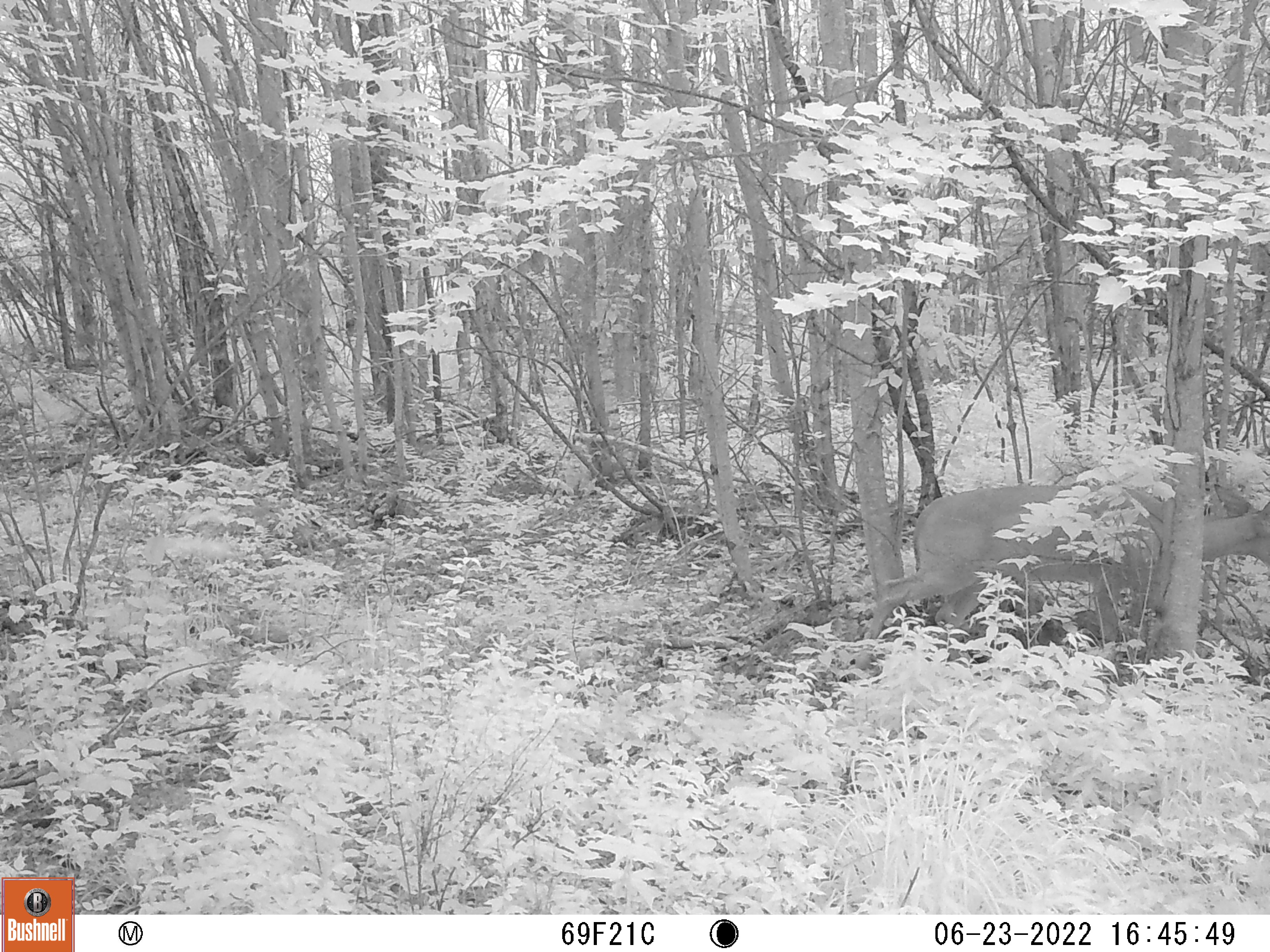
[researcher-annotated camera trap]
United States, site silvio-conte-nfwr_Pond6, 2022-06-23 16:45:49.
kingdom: Animalia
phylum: Chordata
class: Mammalia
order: Artiodactyla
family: Cervidae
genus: Odocoileus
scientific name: Odocoileus virginianus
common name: white-tailed deer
White-tailed deer (Odocoileus virginianus).